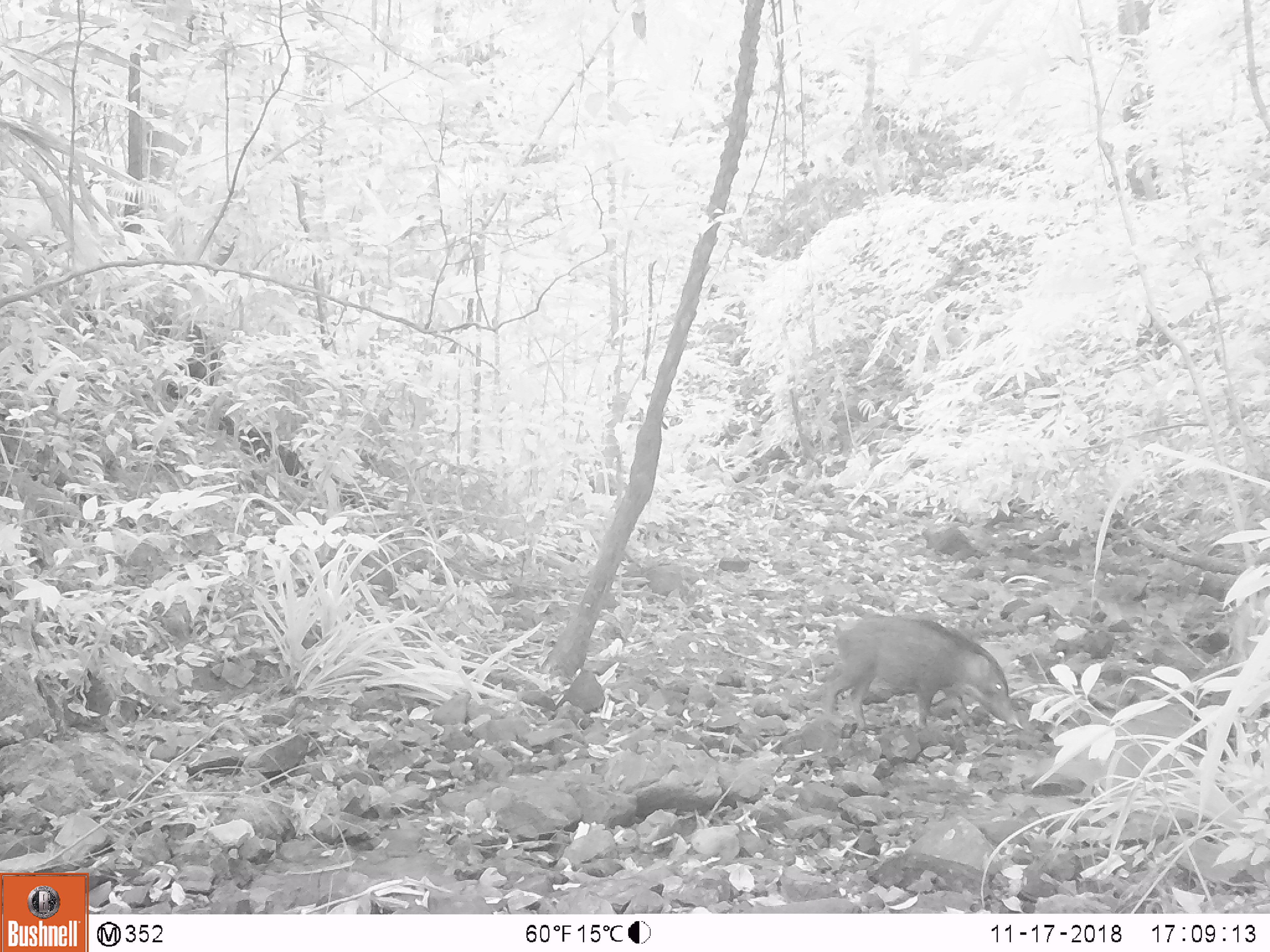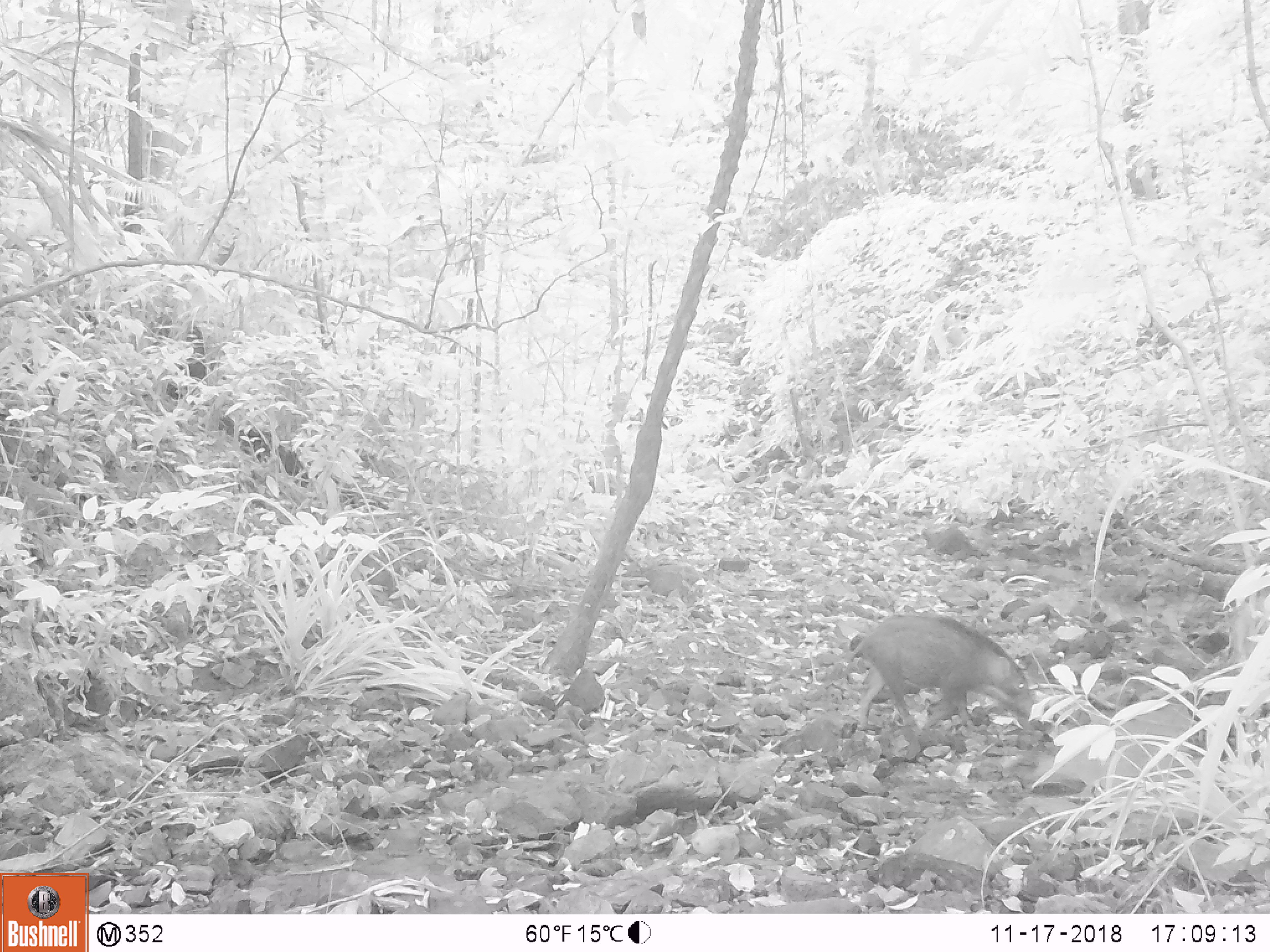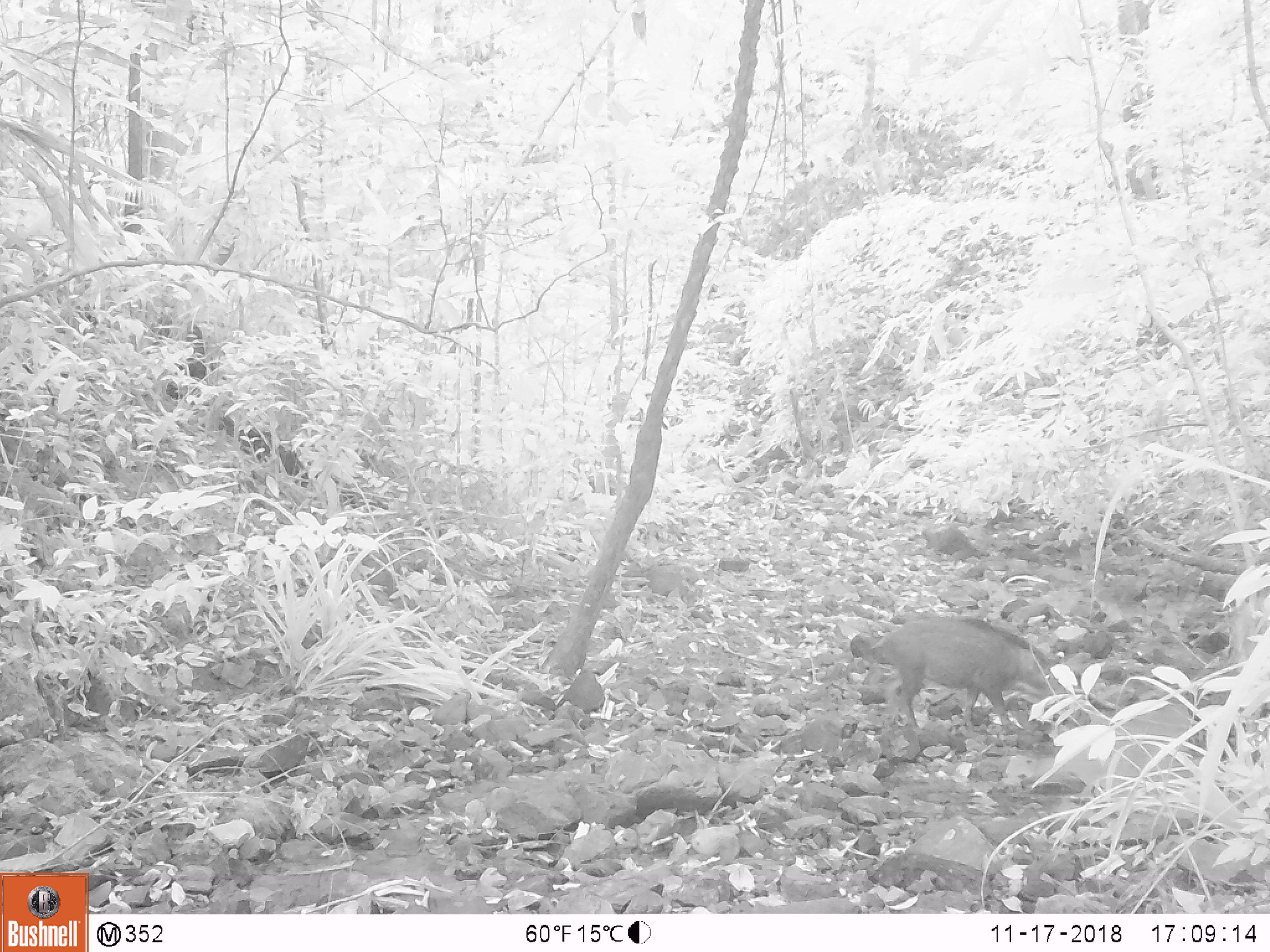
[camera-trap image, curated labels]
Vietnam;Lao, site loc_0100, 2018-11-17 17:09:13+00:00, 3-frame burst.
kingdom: Animalia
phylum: Chordata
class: Mammalia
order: Artiodactyla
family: Suidae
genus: Sus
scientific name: Sus scrofa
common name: eurasian wild pig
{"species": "eurasian wild pig (Sus scrofa)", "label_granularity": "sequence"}